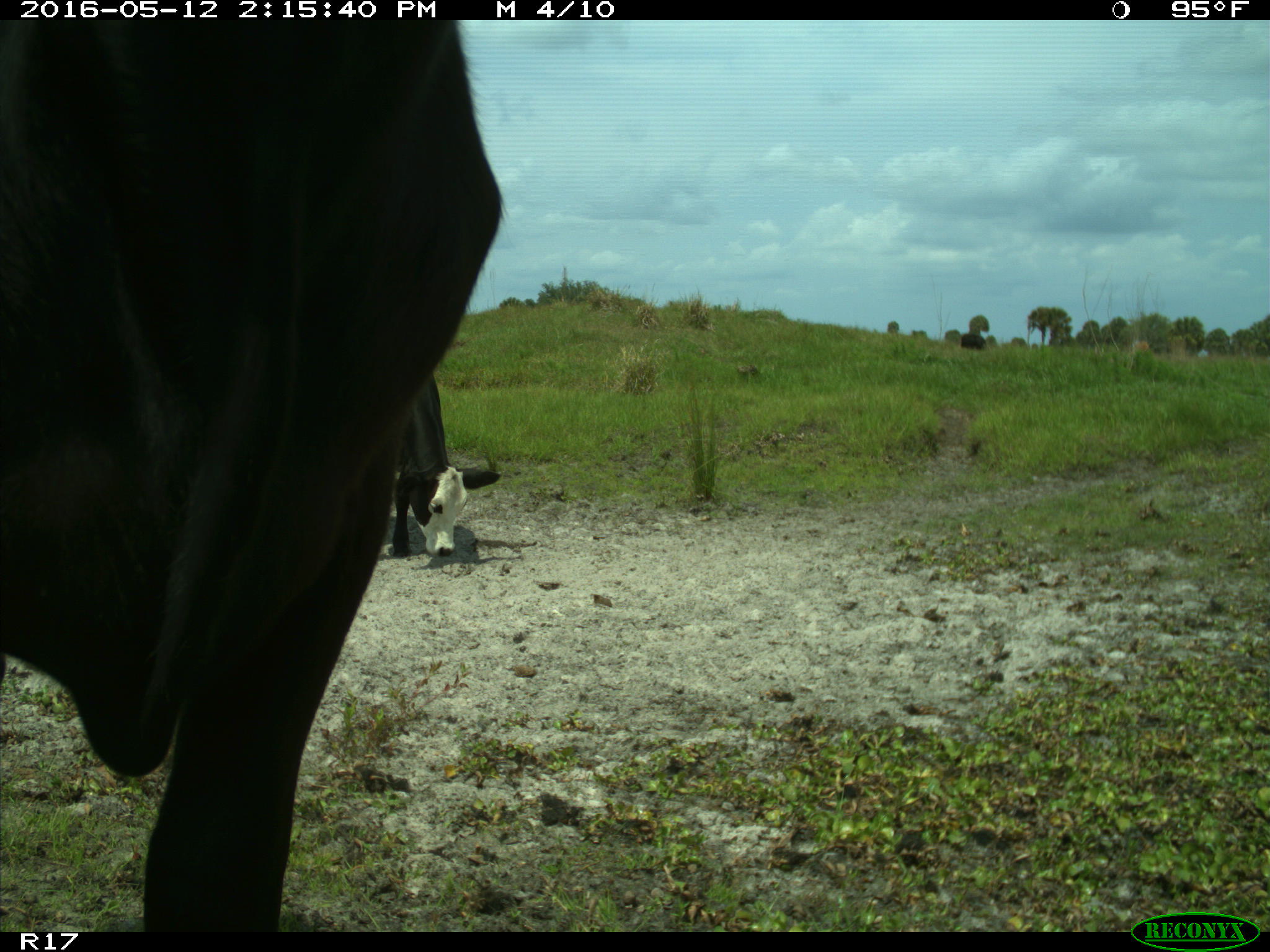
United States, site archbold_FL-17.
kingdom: Animalia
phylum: Chordata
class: Mammalia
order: Artiodactyla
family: Bovidae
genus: Bos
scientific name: Bos taurus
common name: domestic cow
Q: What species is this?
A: Bos taurus (domestic cow).